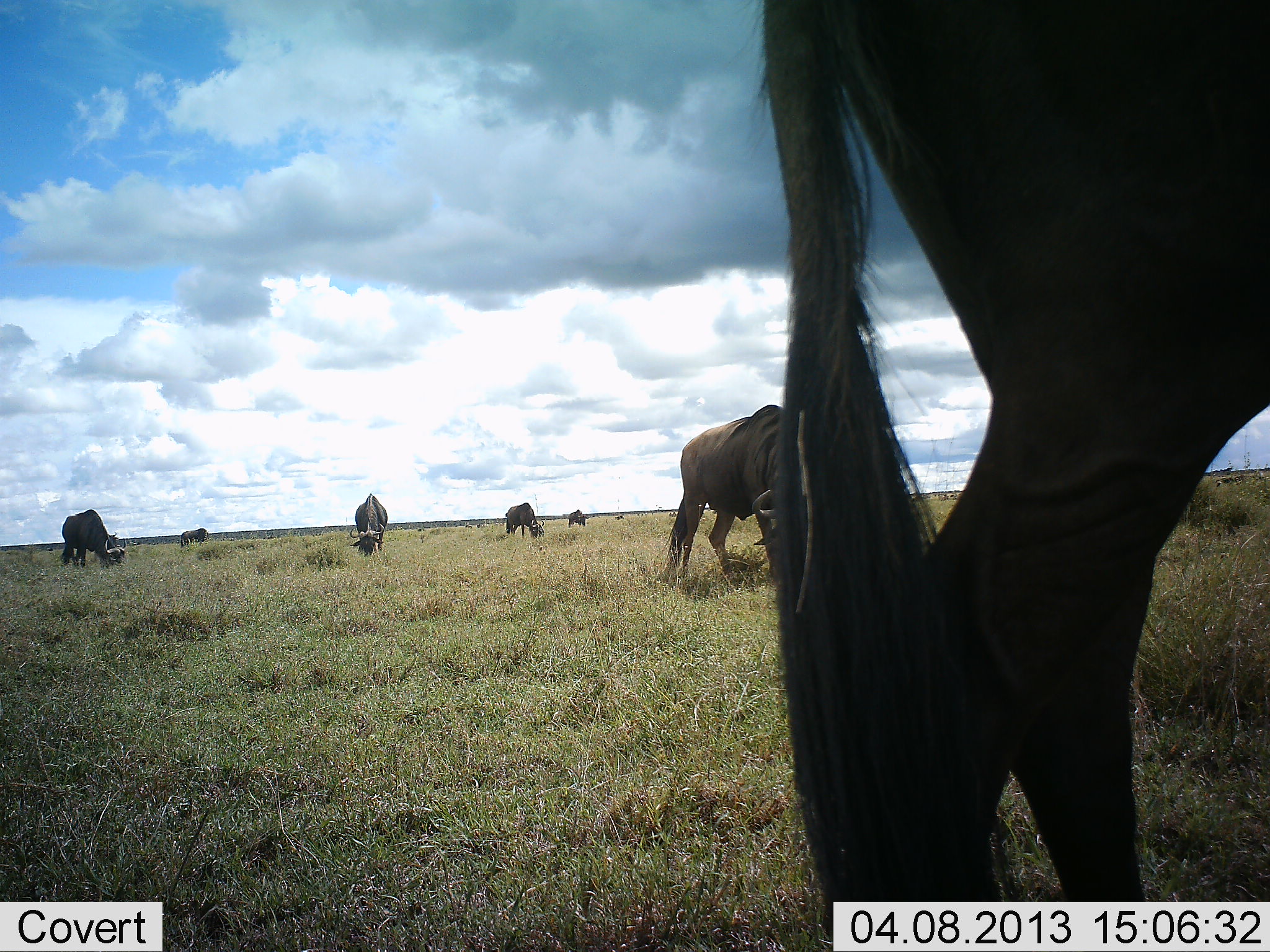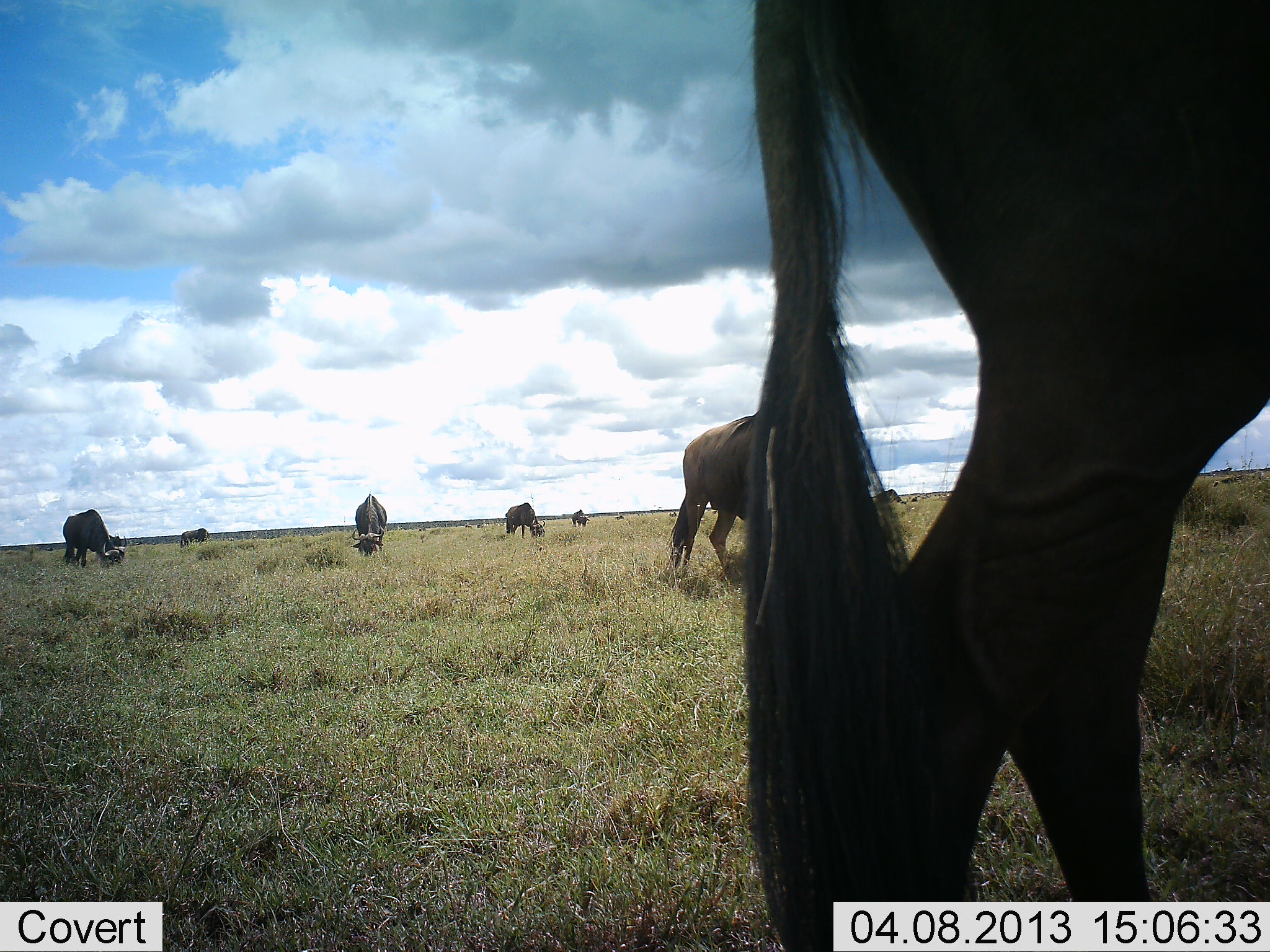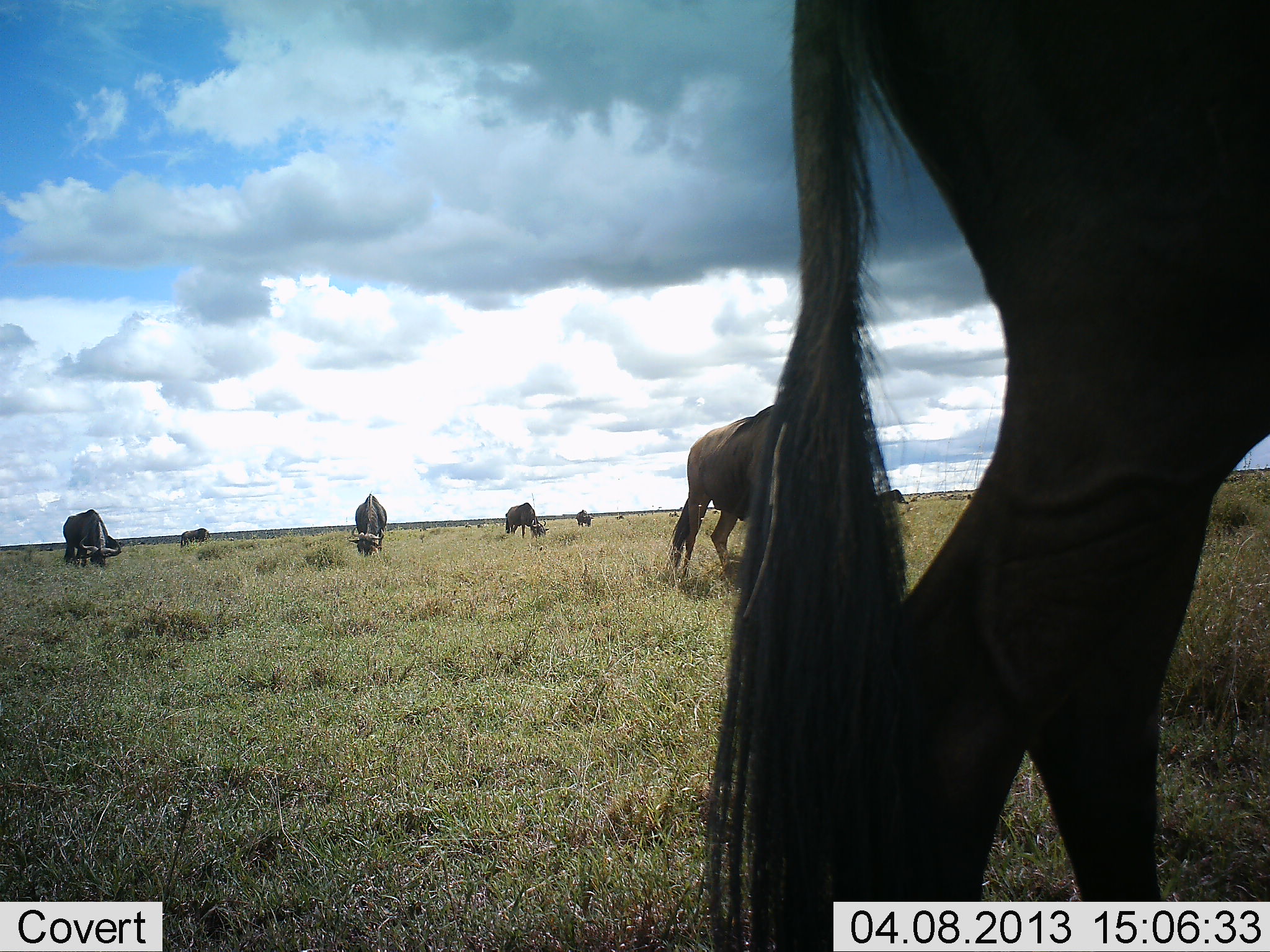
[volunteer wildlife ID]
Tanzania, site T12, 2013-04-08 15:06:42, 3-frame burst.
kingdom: Animalia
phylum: Chordata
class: Mammalia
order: Artiodactyla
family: Bovidae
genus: Connochaetes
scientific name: Connochaetes taurinus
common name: blue wildebeest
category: wildebeest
Wildebeest (blue wildebeest) (Connochaetes taurinus), count 8. Behavior (volunteer vote fractions): standing 50%, resting 0%, moving 18%, interacting 0%. Young present (vote fraction): 0%. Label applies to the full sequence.